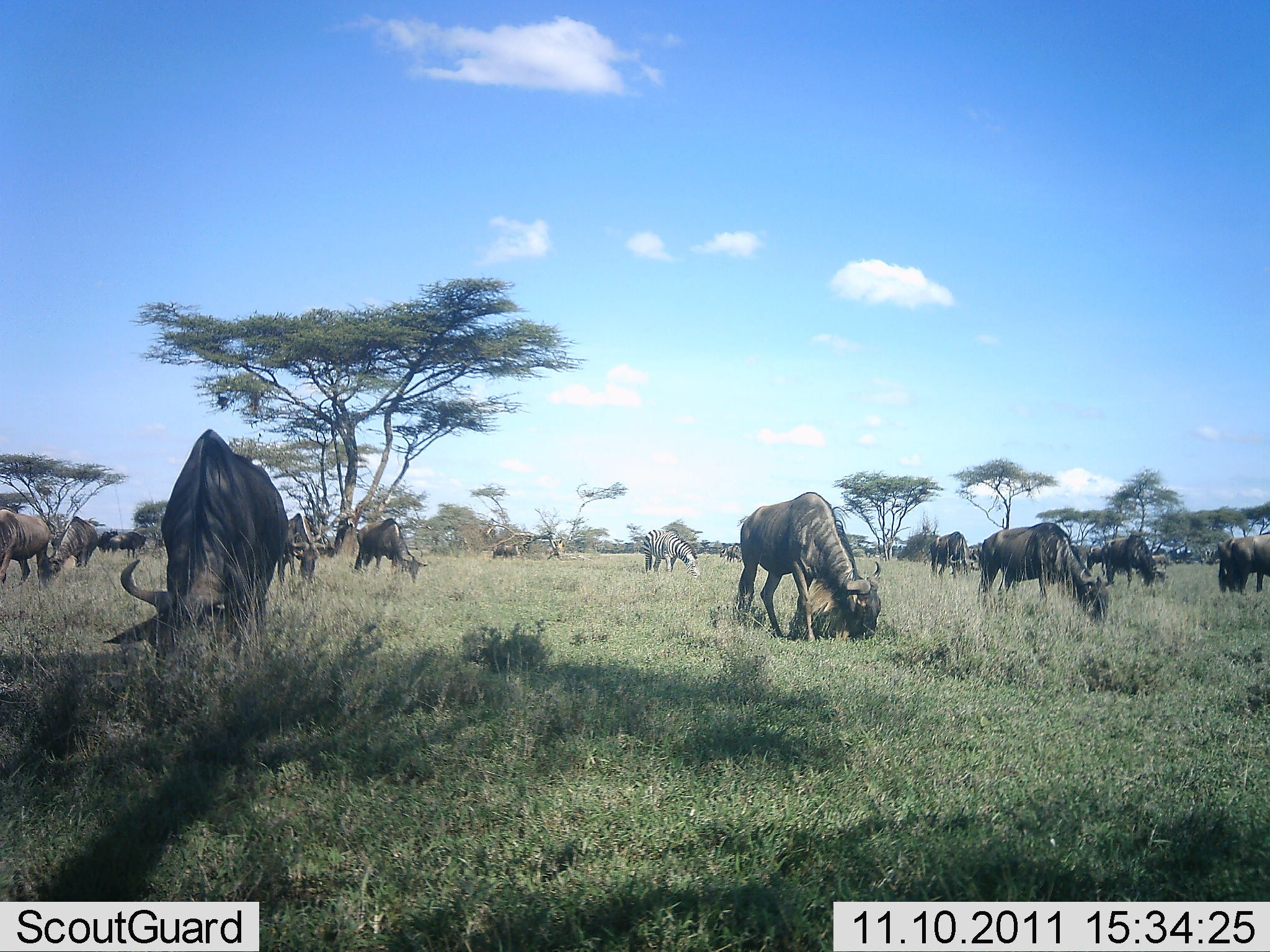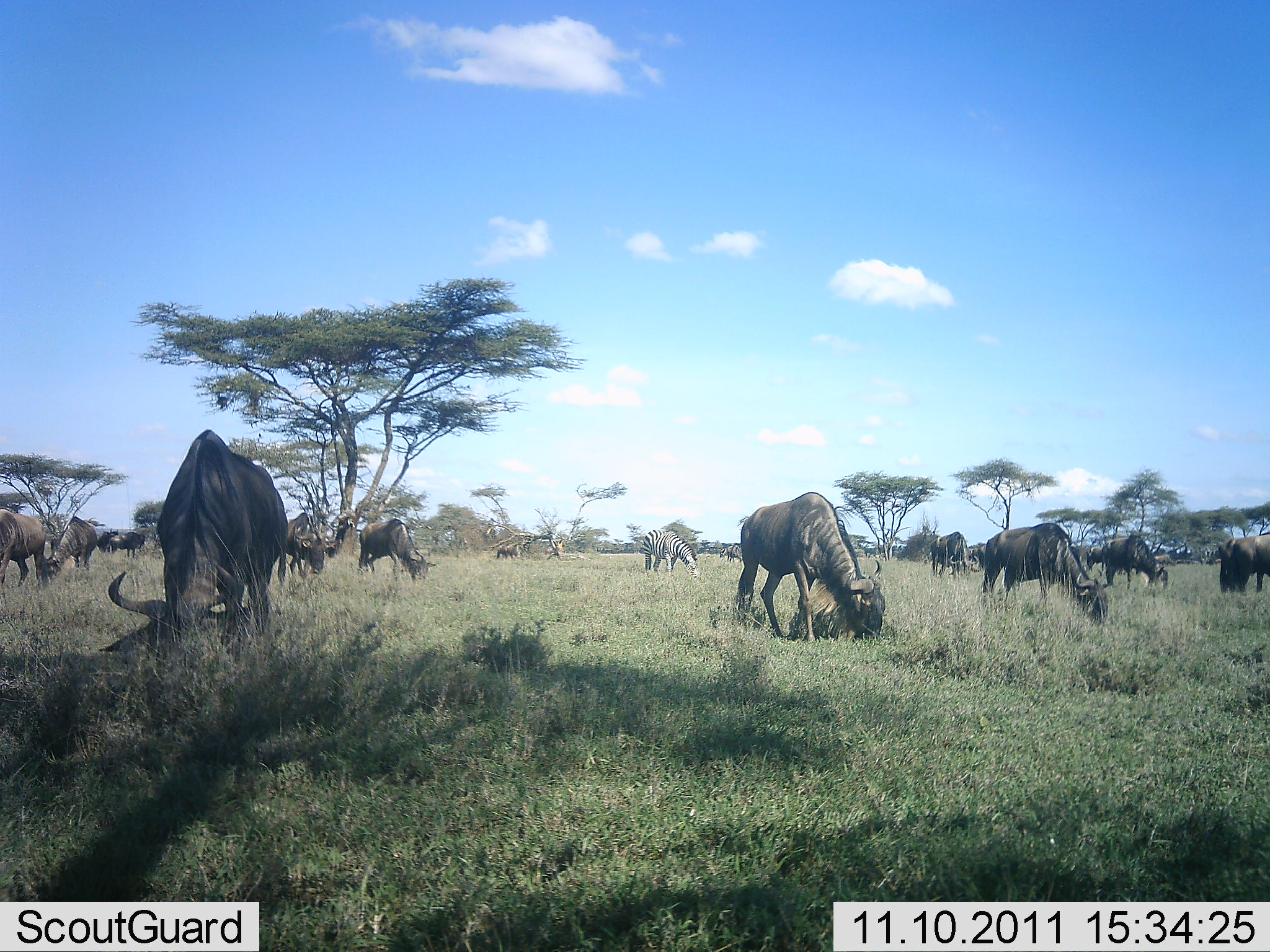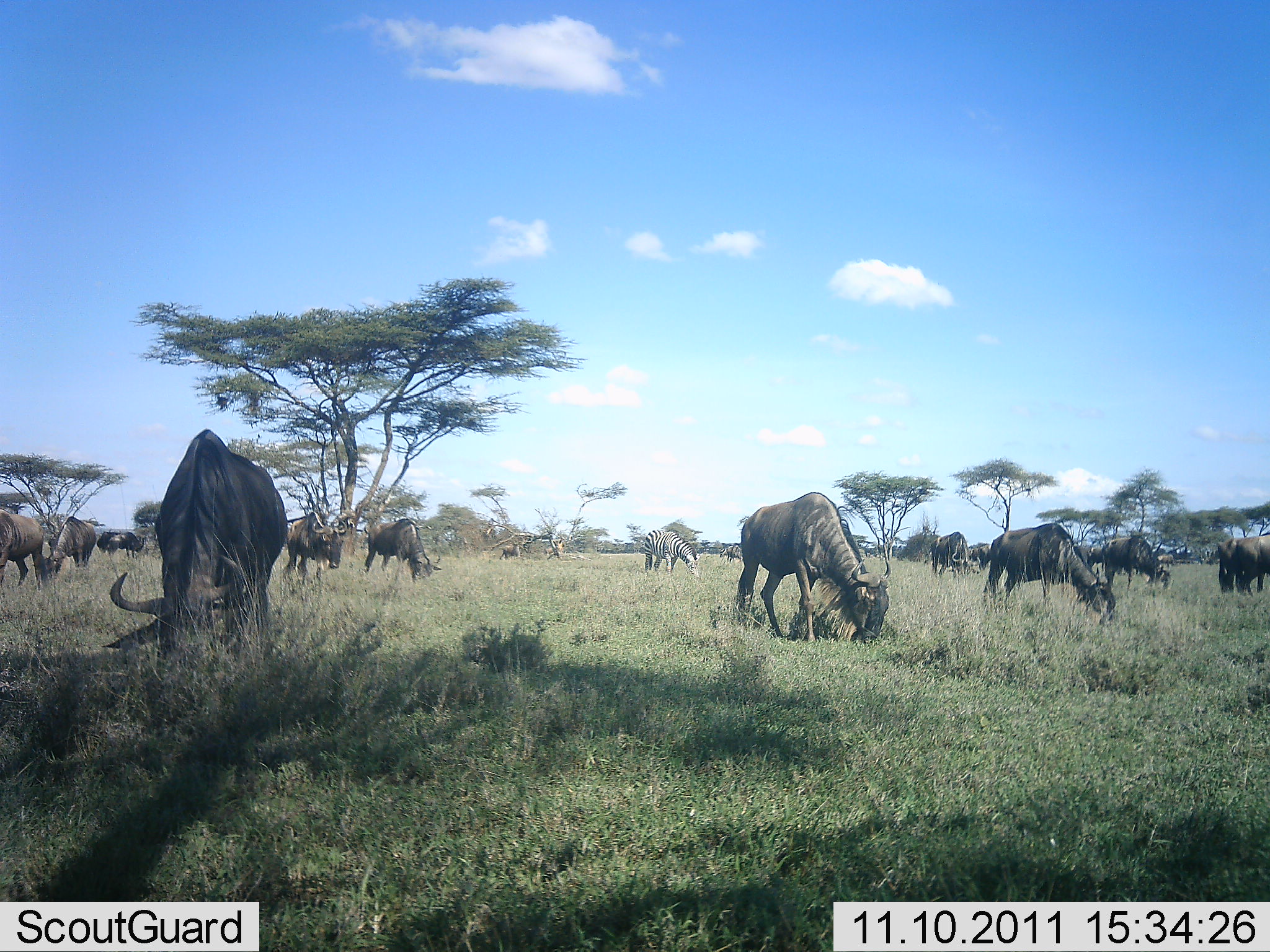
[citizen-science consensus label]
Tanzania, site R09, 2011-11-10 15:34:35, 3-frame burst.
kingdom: Animalia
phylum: Chordata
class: Mammalia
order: Artiodactyla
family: Bovidae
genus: Connochaetes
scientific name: Connochaetes taurinus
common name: blue wildebeest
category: wildebeest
Wildebeest (blue wildebeest) (Connochaetes taurinus), count 11-50. Behavior (volunteer vote fractions): standing 11%, resting 0%, moving 0%, interacting 0%. Young present (vote fraction): 0%. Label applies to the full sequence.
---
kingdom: Animalia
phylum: Chordata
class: Mammalia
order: Perissodactyla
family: Equidae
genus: Equus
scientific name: Equus quagga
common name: plains zebra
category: zebra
Zebra (plains zebra) (Equus quagga), count 1. Behavior (volunteer vote fractions): standing 25%, resting 0%, moving 0%, interacting 0%. Young present (vote fraction): 0%. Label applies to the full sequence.